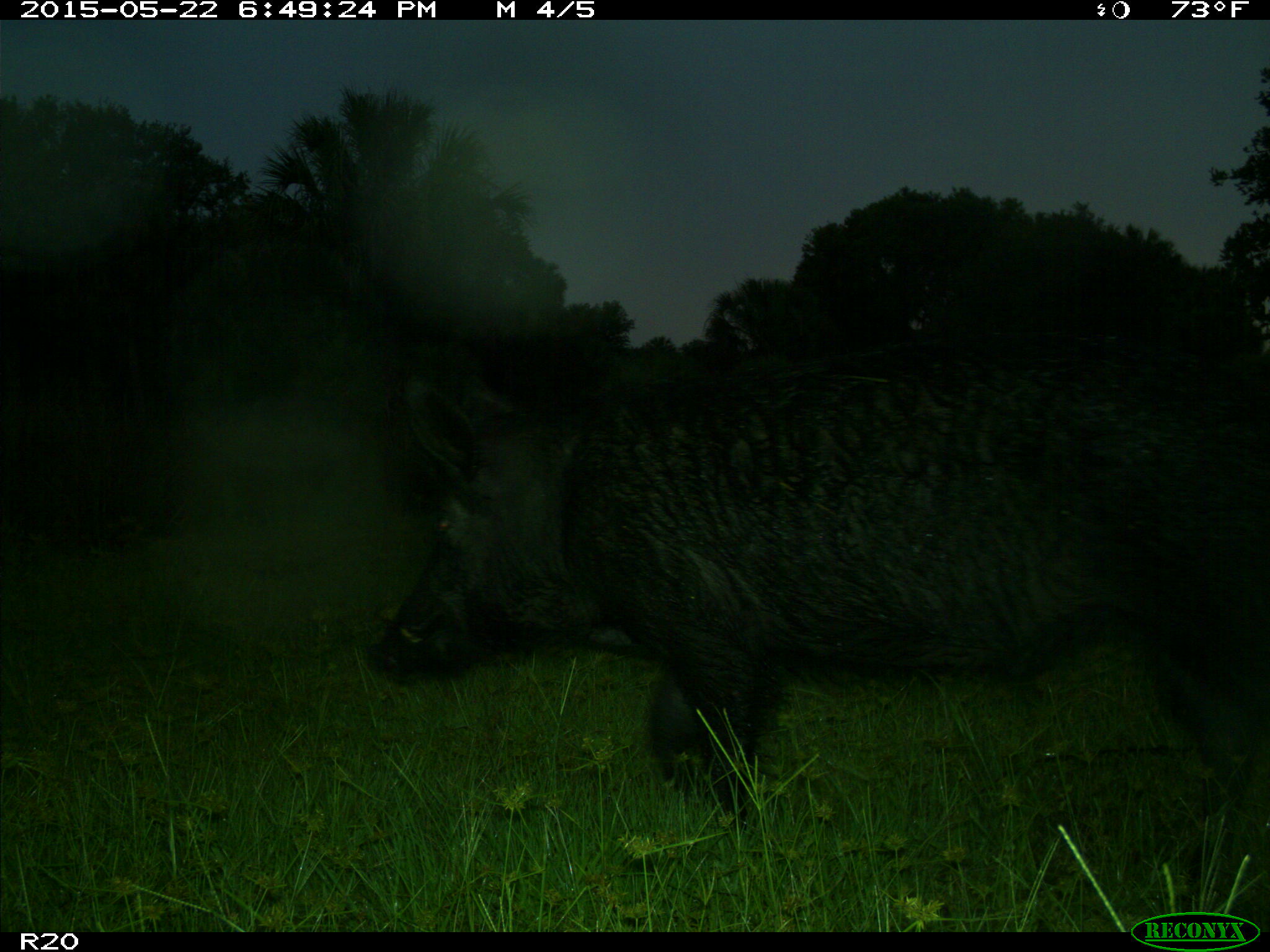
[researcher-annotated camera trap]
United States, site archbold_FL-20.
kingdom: Animalia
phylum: Chordata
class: Mammalia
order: Artiodactyla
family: Suidae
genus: Sus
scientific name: Sus scrofa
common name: wild boar